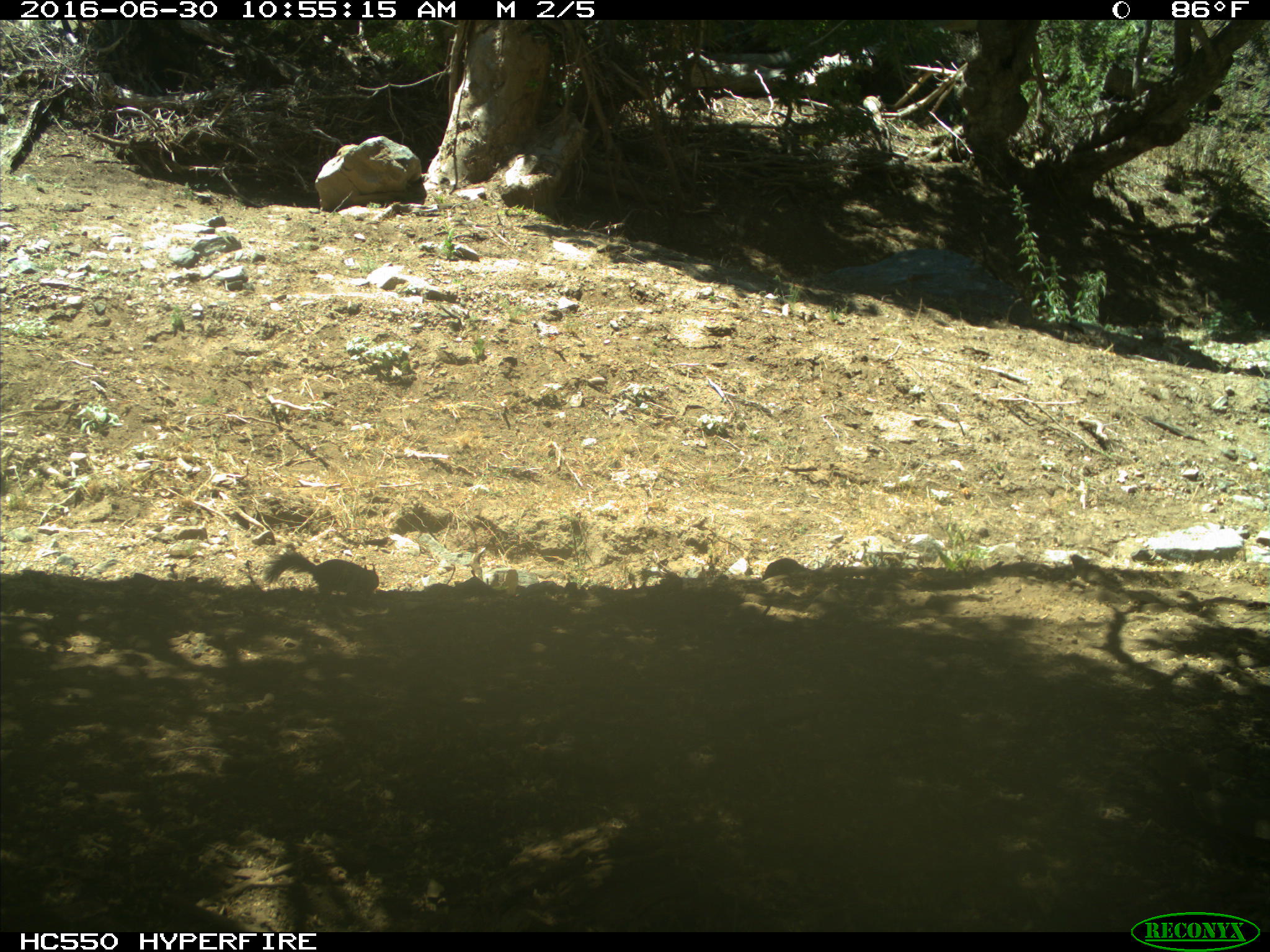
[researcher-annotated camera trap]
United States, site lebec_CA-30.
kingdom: Animalia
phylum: Chordata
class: Mammalia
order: Rodentia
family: Sciuridae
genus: Otospermophilus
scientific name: Otospermophilus beecheyi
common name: california ground squirrel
Otospermophilus beecheyi (california ground squirrel).